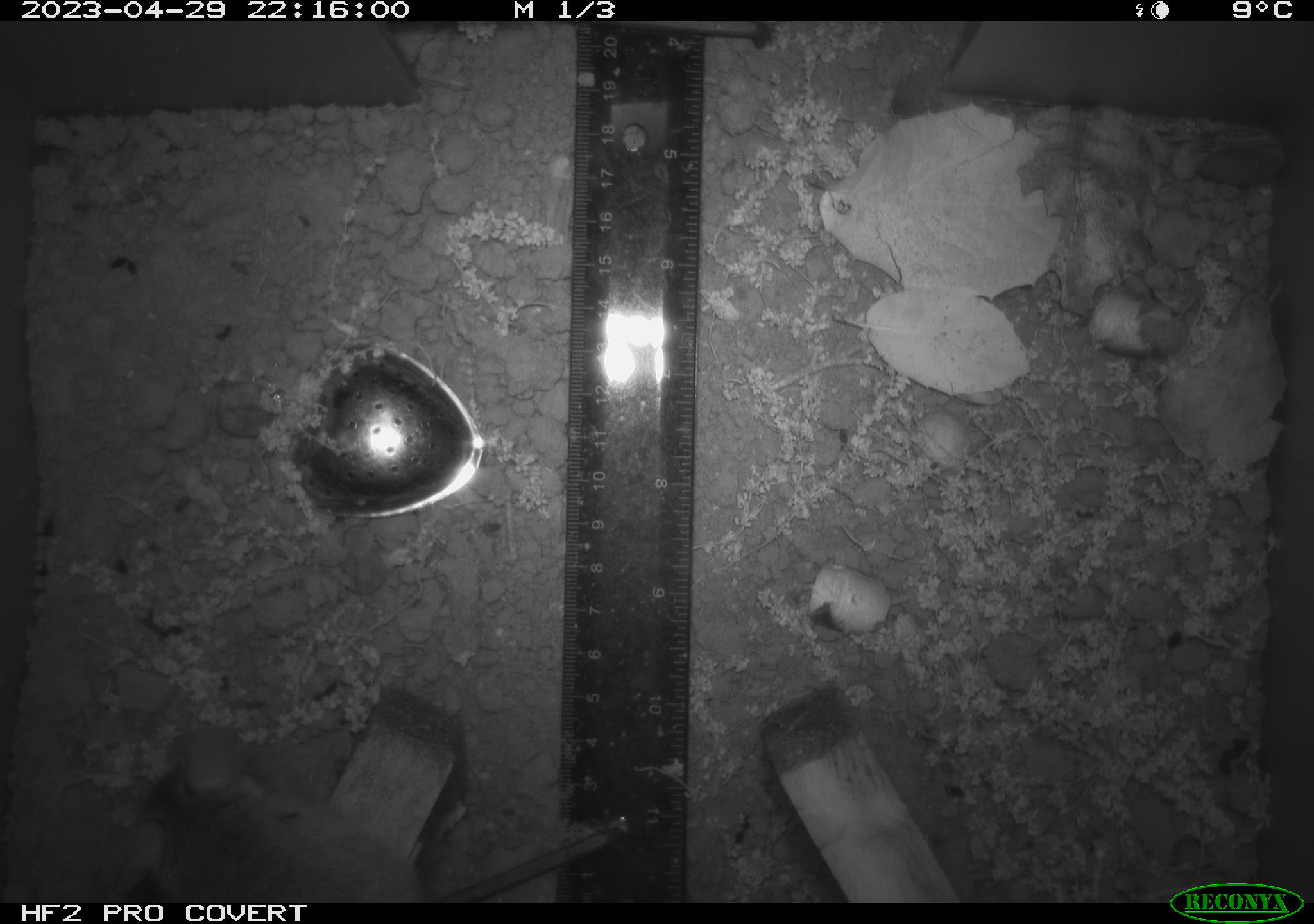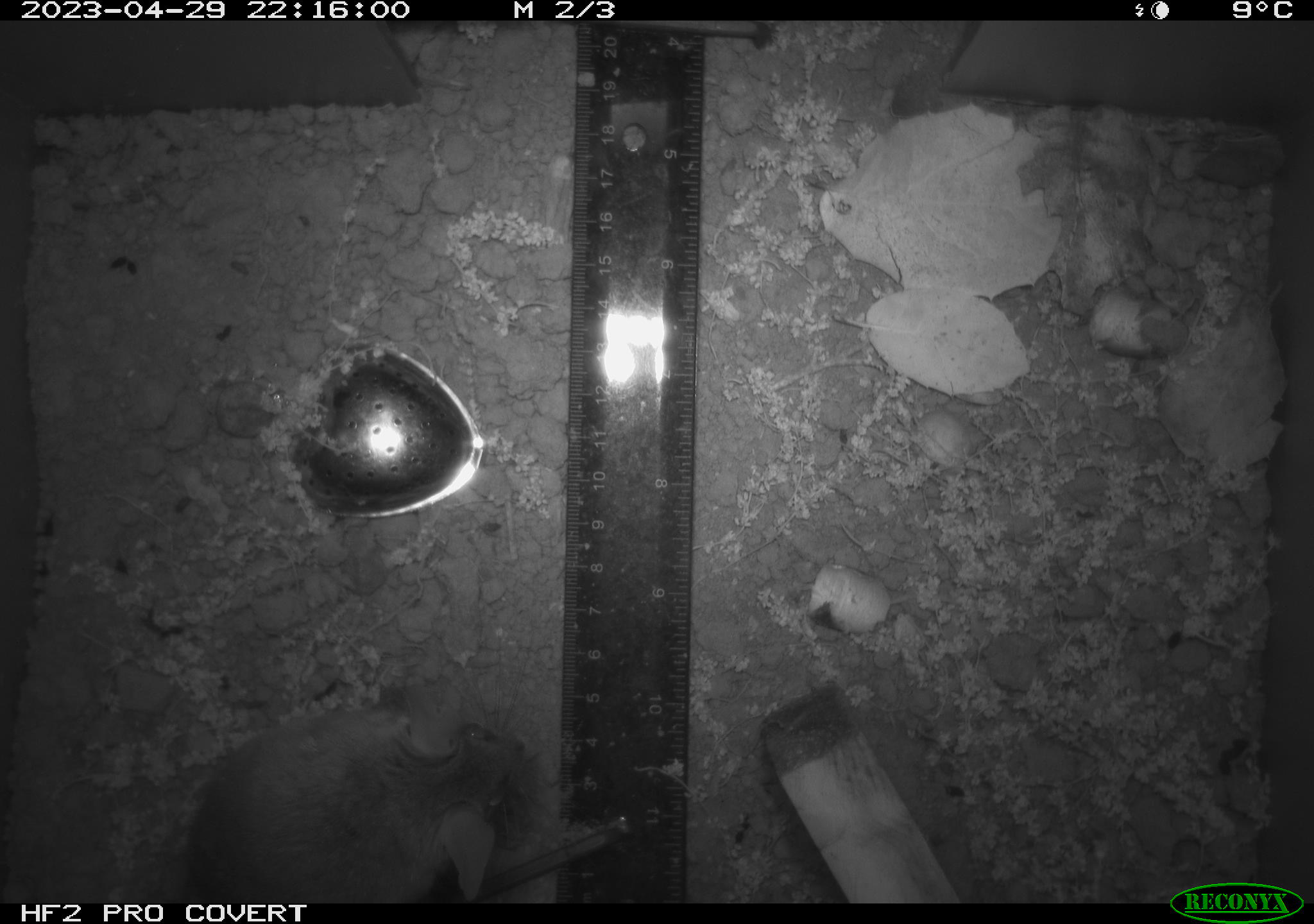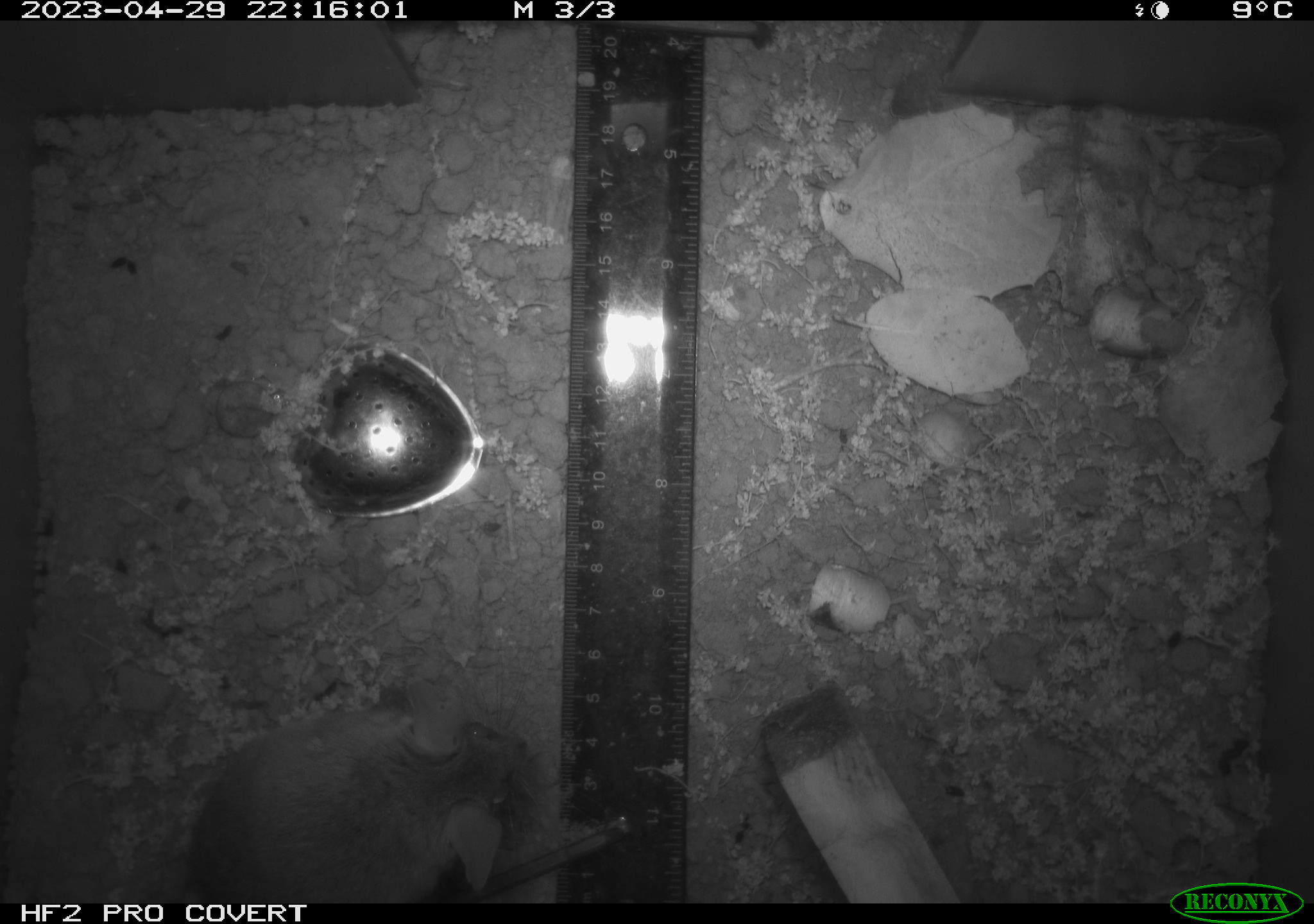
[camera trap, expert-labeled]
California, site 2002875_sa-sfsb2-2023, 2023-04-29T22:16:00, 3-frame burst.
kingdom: Animalia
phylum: Chordata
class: Mammalia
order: Rodentia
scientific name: Rodentia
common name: mouse species